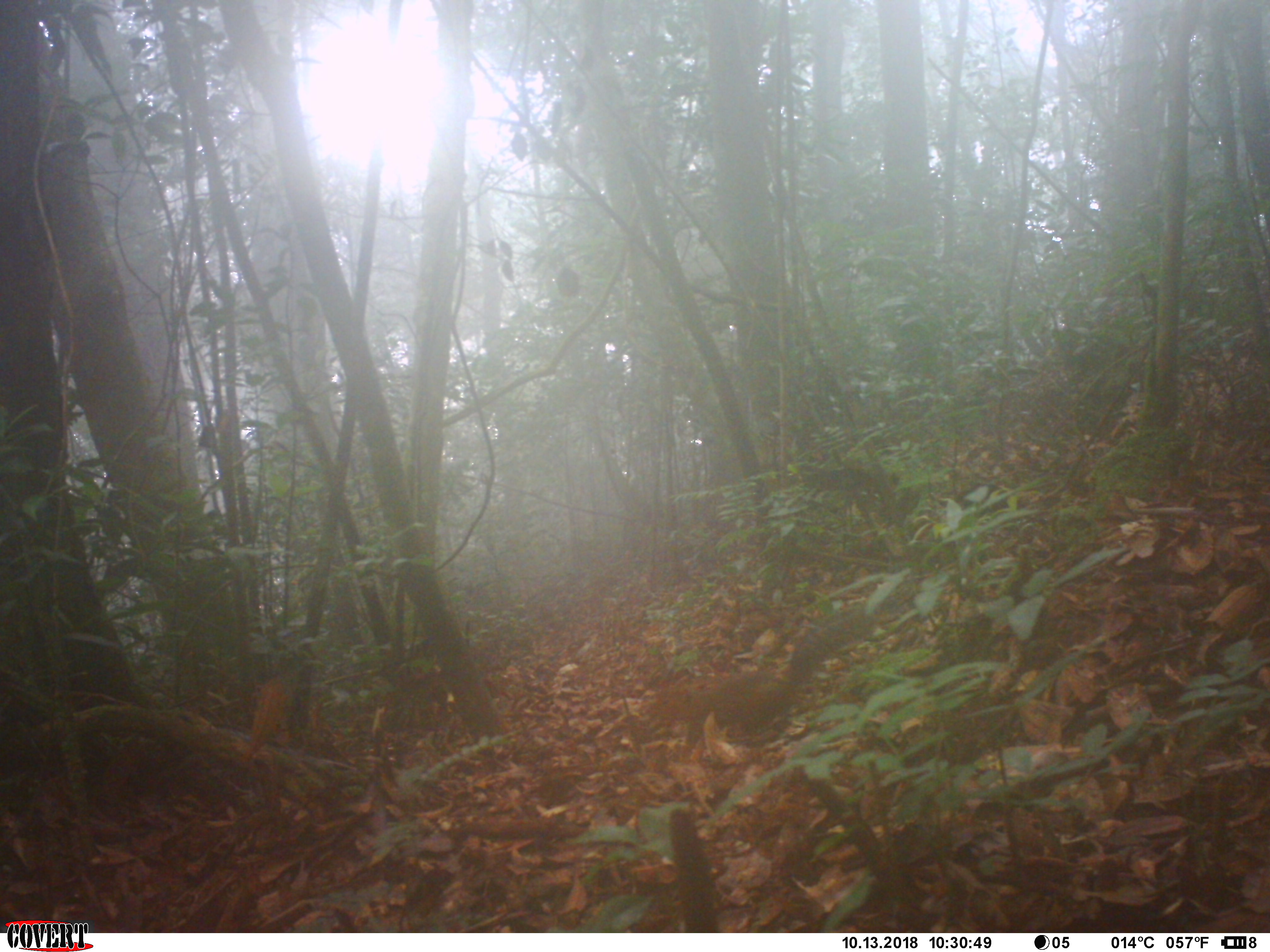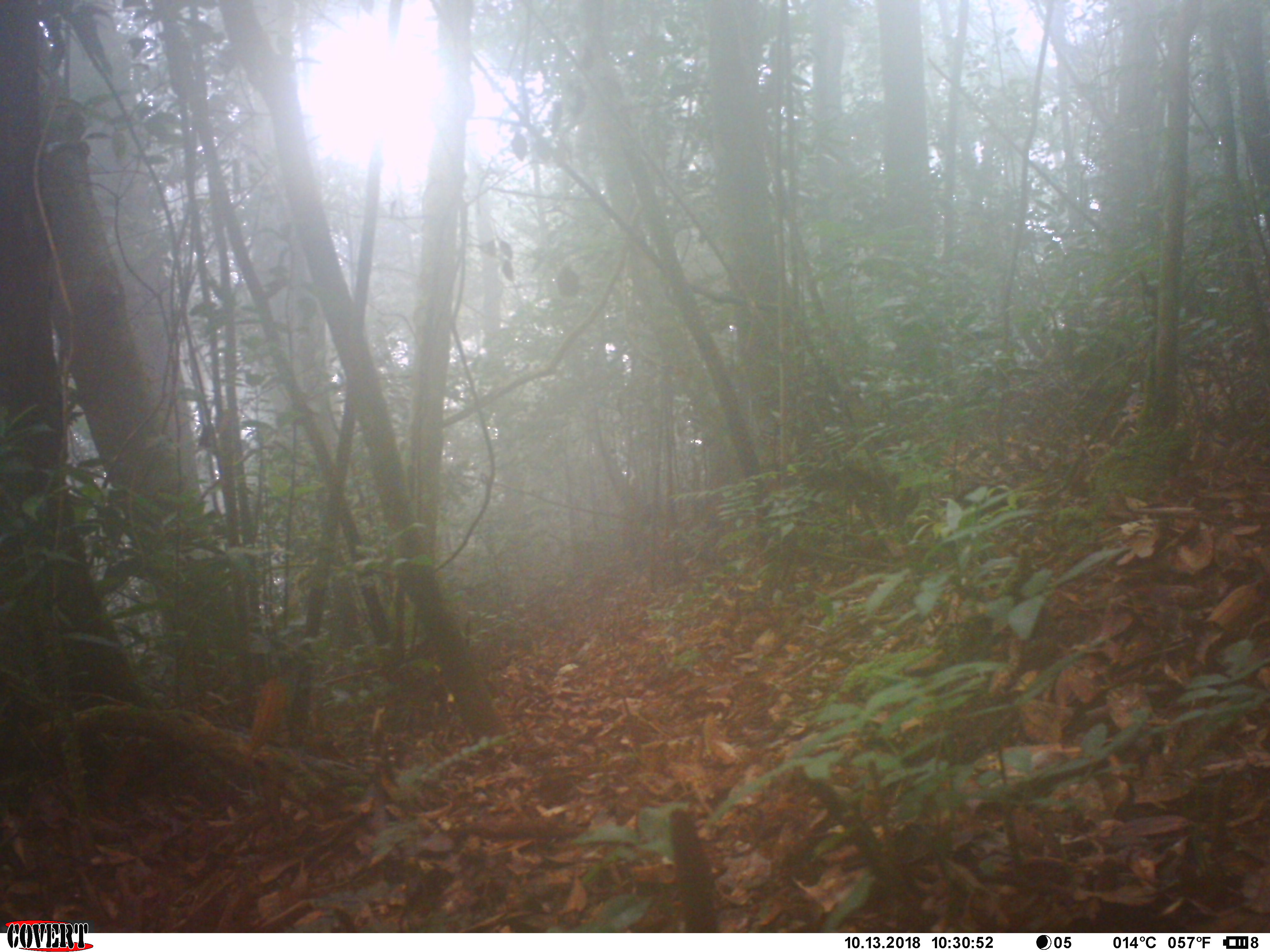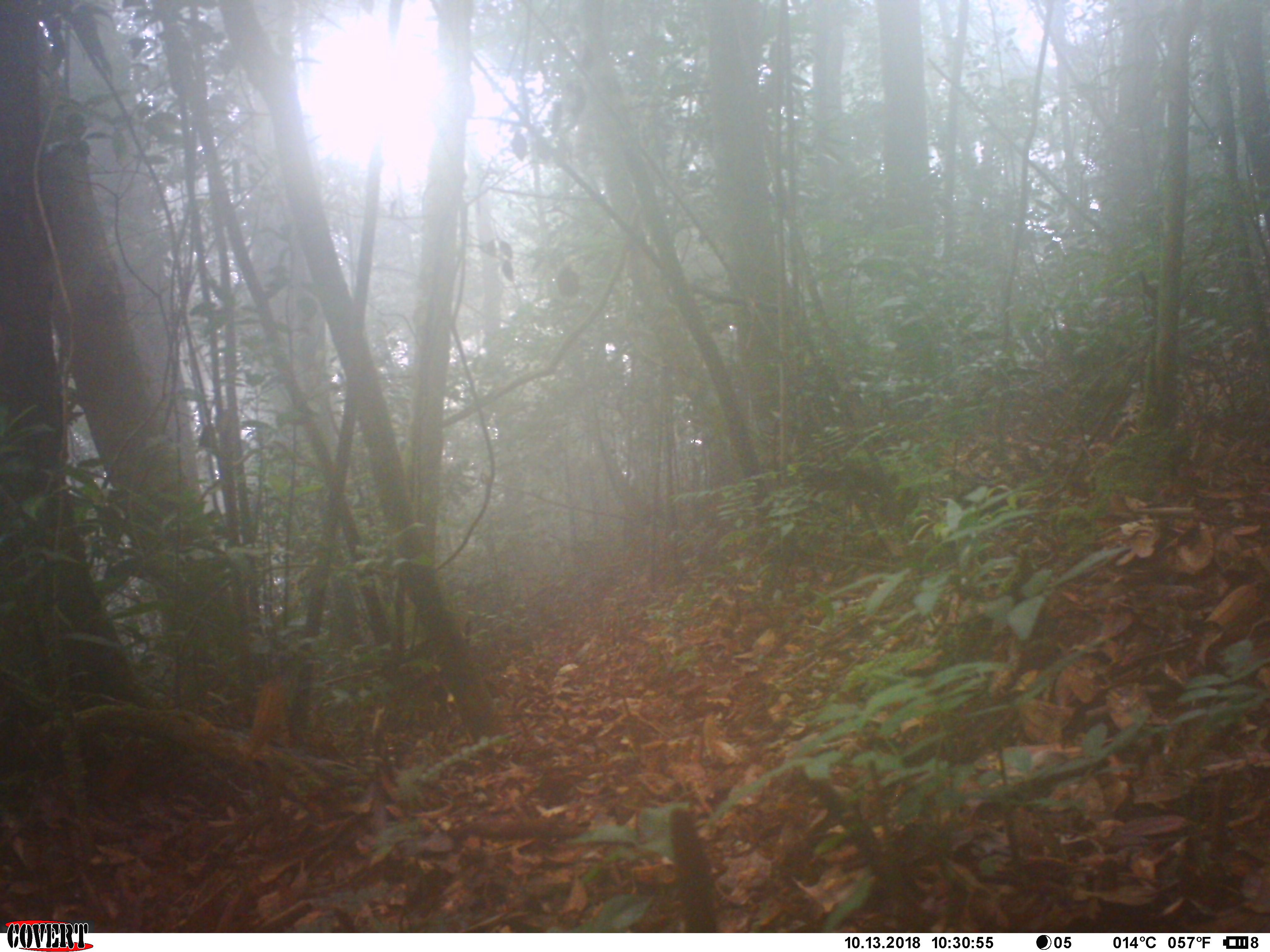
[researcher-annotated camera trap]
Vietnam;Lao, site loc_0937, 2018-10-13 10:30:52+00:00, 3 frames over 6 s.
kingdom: Animalia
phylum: Chordata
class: Mammalia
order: Rodentia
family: Sciuridae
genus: Dremomys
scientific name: Dremomys rufigenis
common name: red-cheeked squirrel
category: red cheeked squirrel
Red cheeked squirrel (red-cheeked squirrel) (Dremomys rufigenis). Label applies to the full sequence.